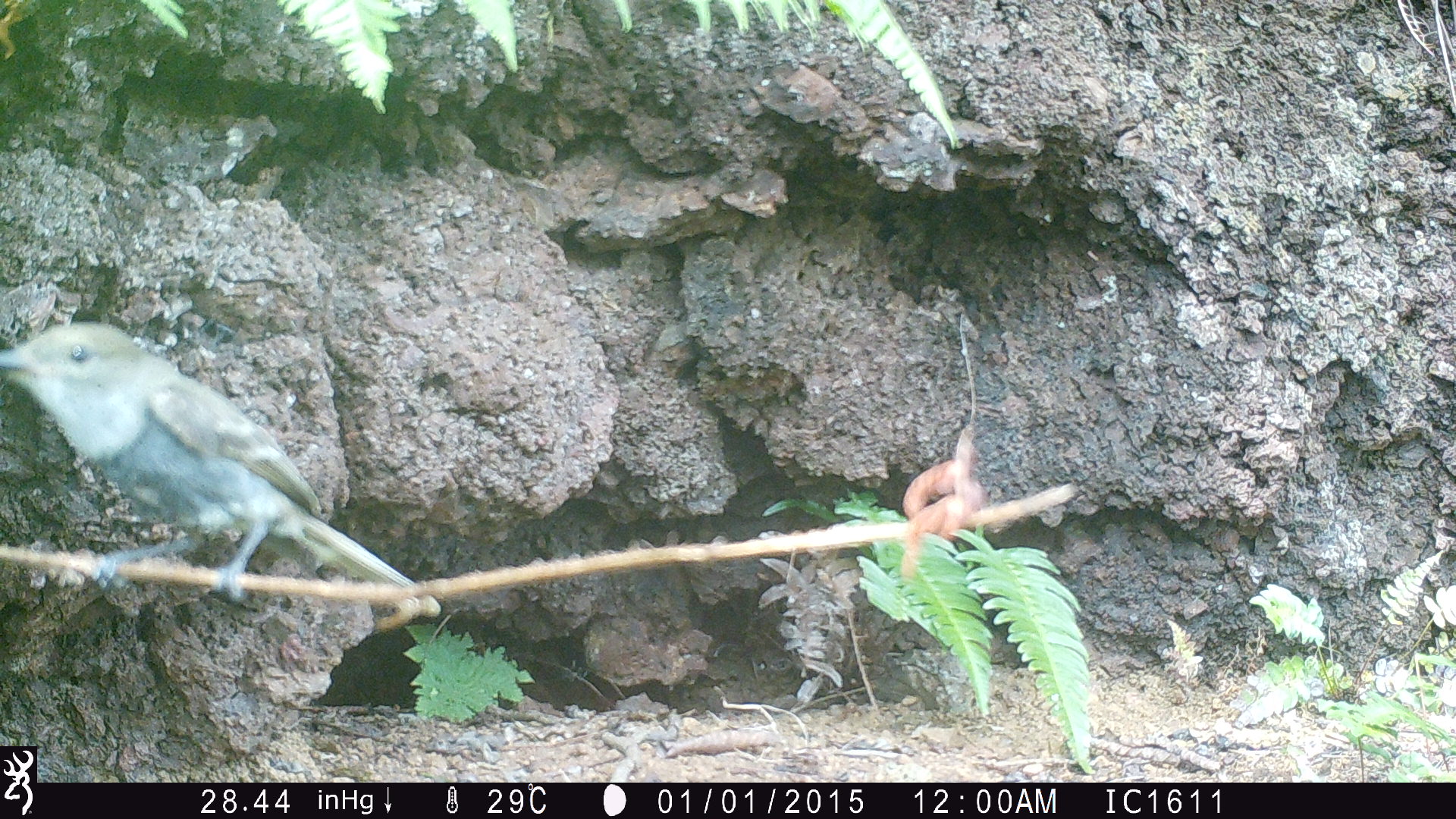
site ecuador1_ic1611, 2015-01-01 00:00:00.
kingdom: Animalia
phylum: Chordata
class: Aves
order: Passeriformes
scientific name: Passeriformes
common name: songbirds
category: passerine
Passerine (songbirds) (Passeriformes).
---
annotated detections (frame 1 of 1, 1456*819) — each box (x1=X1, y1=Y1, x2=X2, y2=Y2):
passerine: (x1=0, y1=322, x2=423, y2=610)